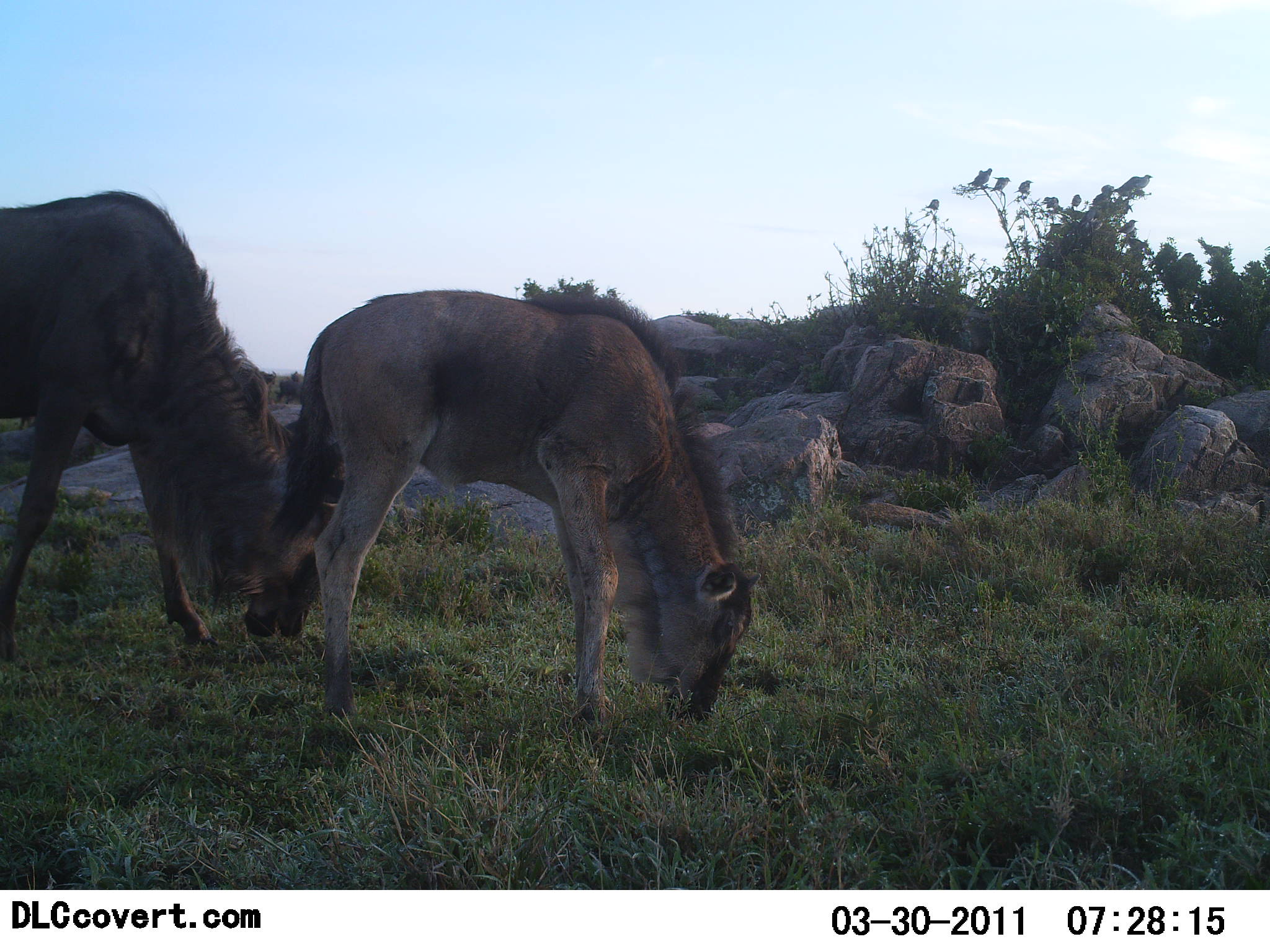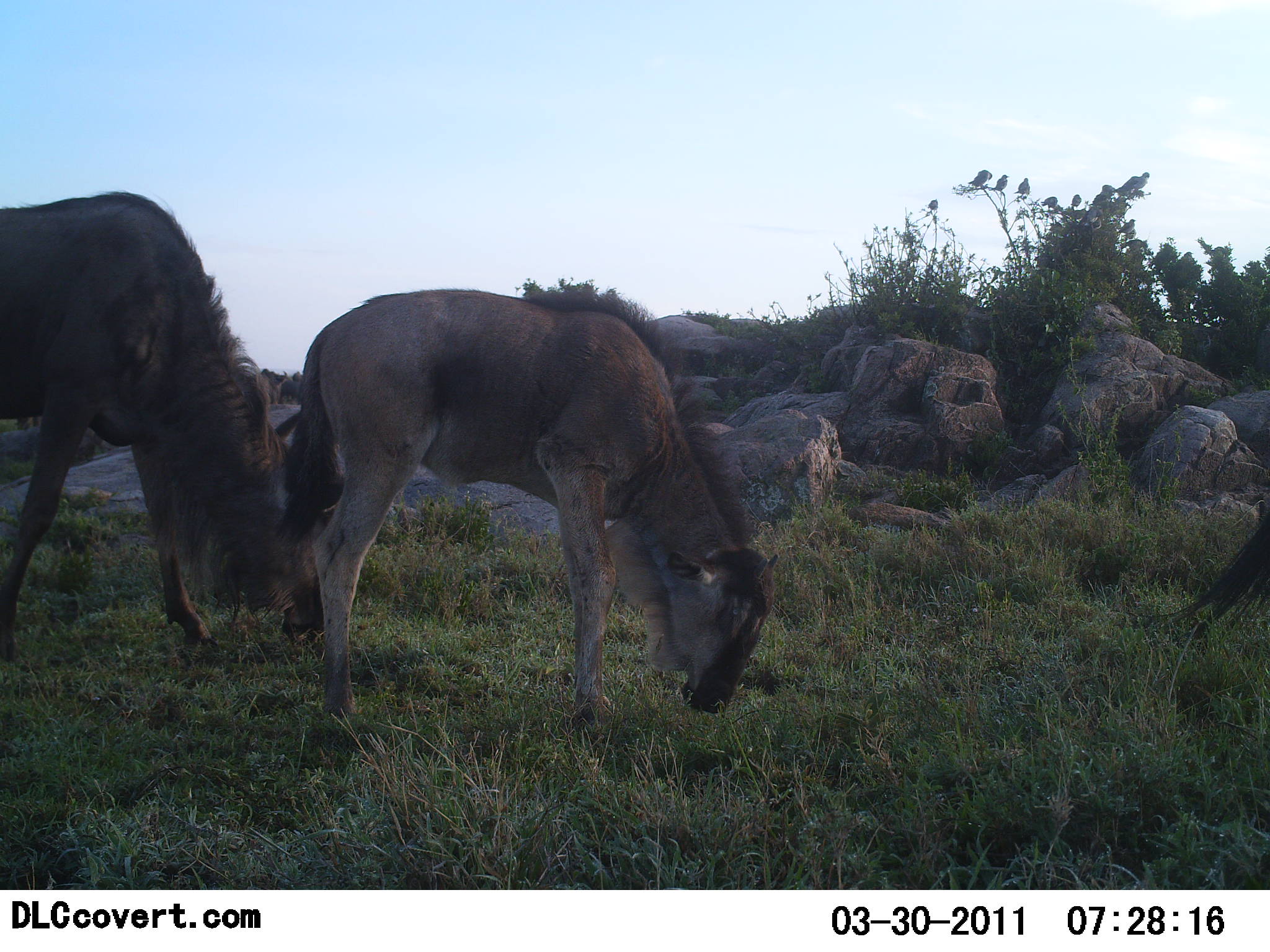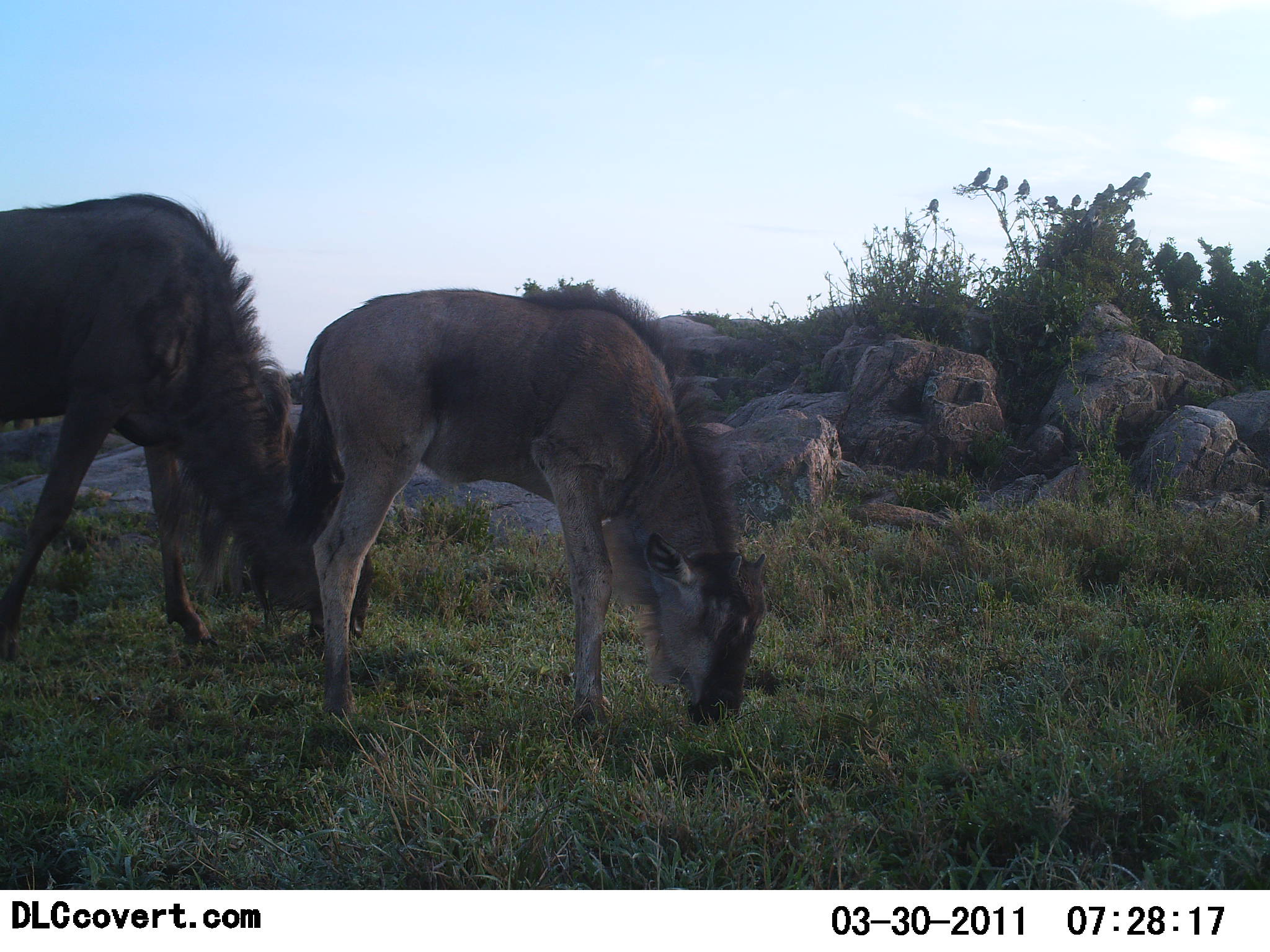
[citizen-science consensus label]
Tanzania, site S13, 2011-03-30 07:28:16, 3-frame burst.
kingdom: Animalia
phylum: Chordata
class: Mammalia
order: Artiodactyla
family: Bovidae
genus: Connochaetes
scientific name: Connochaetes taurinus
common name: blue wildebeest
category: wildebeest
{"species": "wildebeest (blue wildebeest) (Connochaetes taurinus)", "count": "3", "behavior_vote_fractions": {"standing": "8%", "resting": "0%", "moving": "0%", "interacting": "0%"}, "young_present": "75%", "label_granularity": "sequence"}